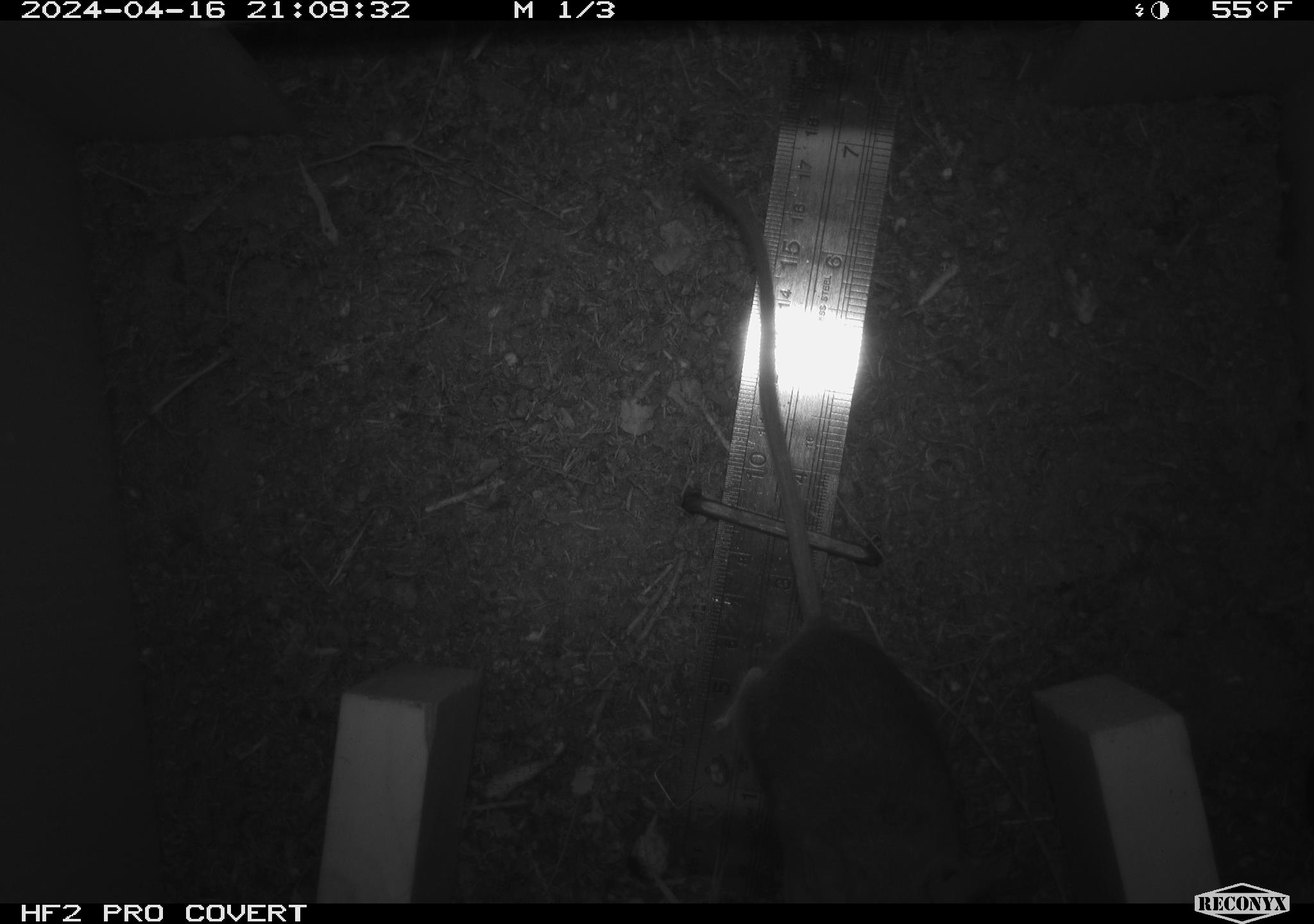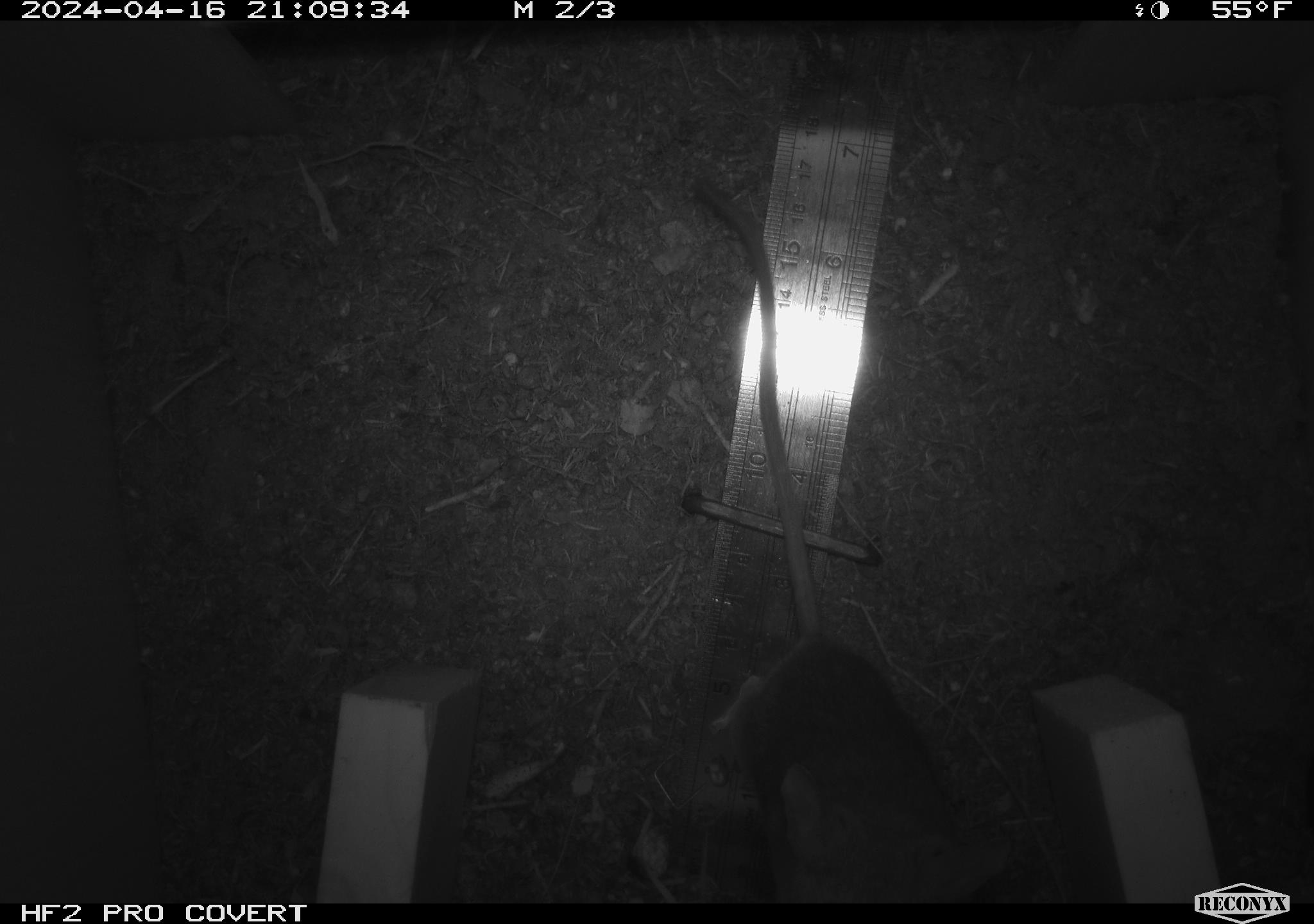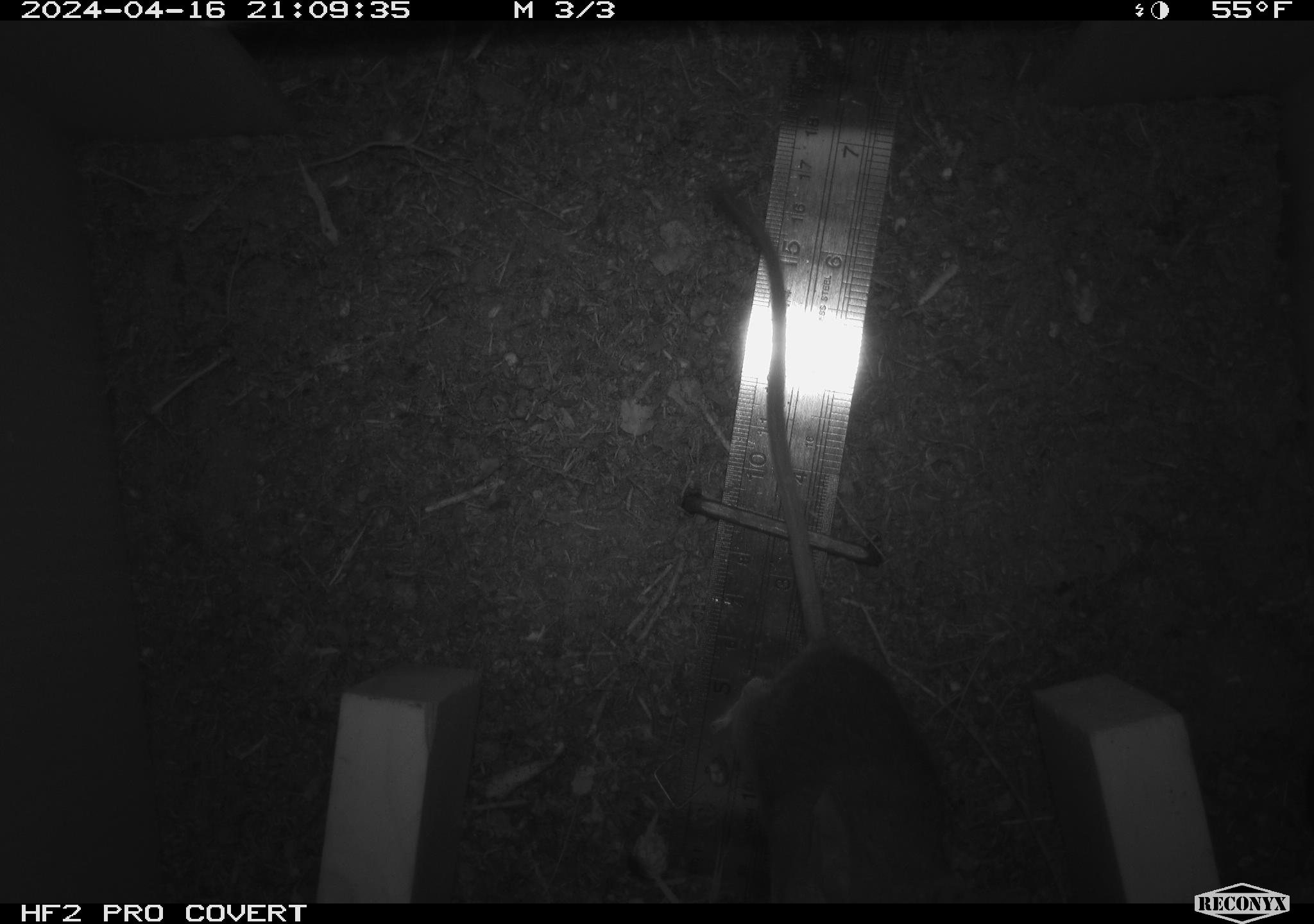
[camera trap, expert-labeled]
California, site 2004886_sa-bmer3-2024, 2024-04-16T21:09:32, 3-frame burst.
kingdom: Animalia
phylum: Chordata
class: Mammalia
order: Rodentia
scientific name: Rodentia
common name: woodrat or rat or mouse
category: woodrat or rat or mouse species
Woodrat or rat or mouse species (woodrat or rat or mouse) (Rodentia).